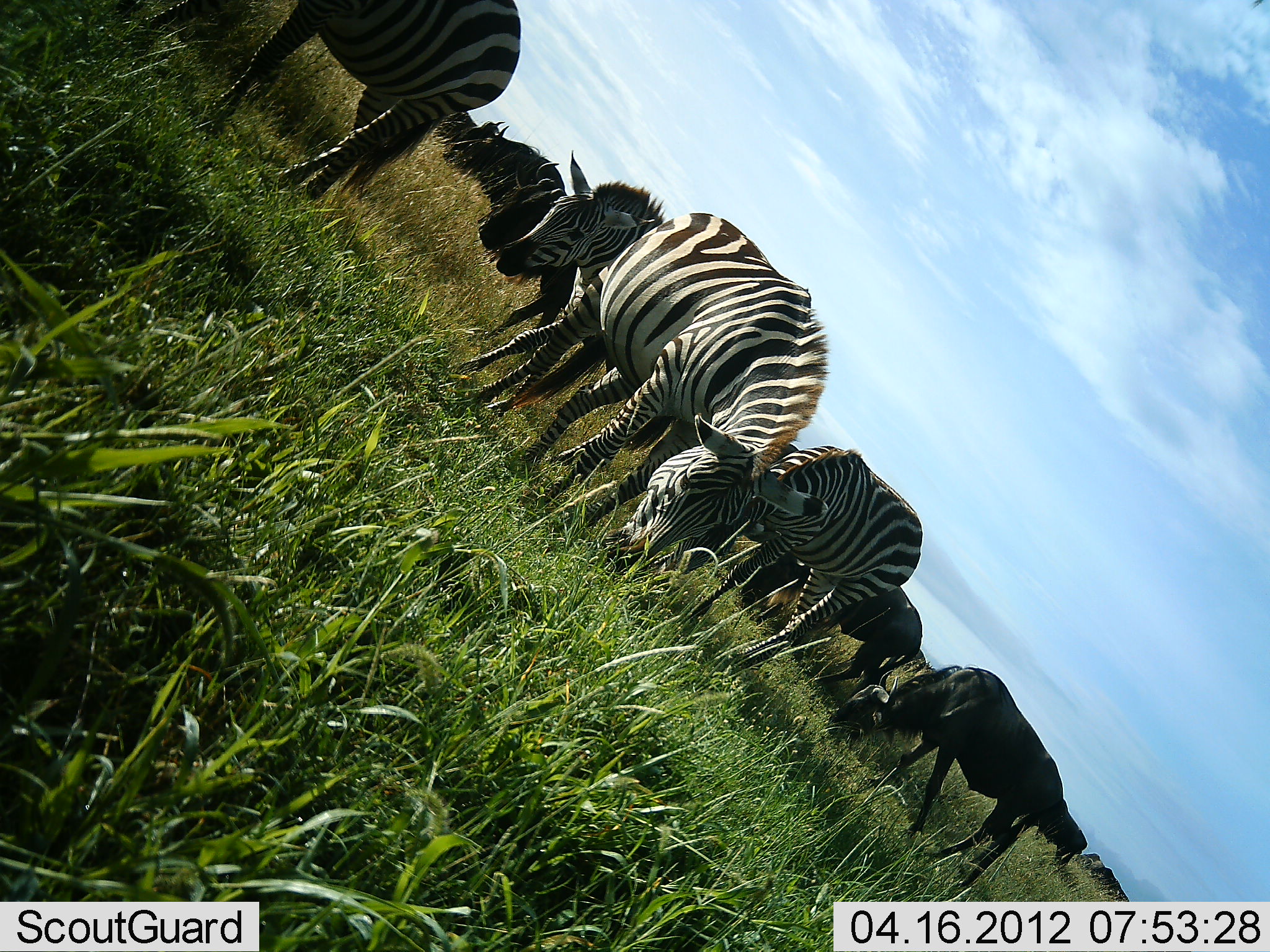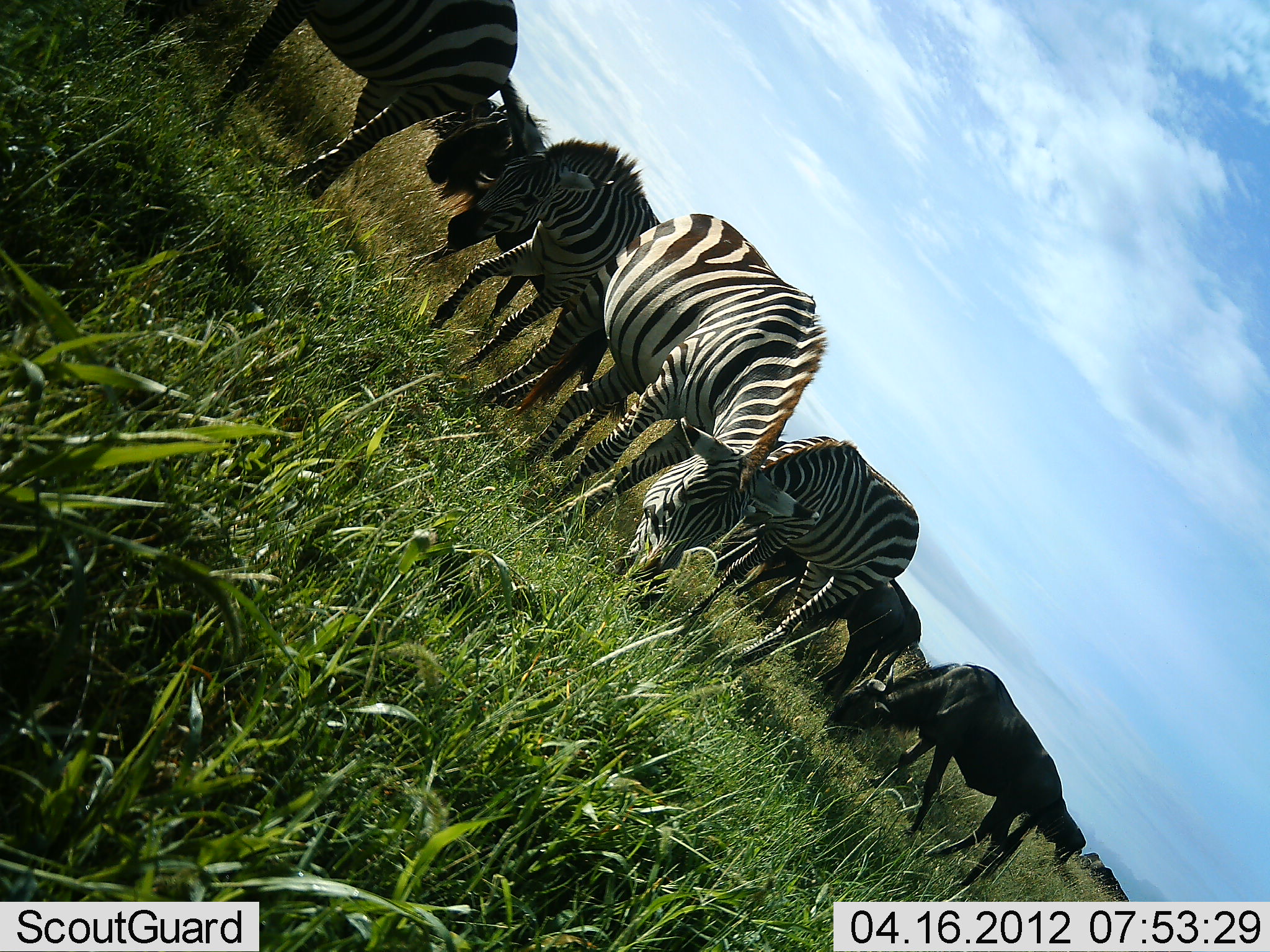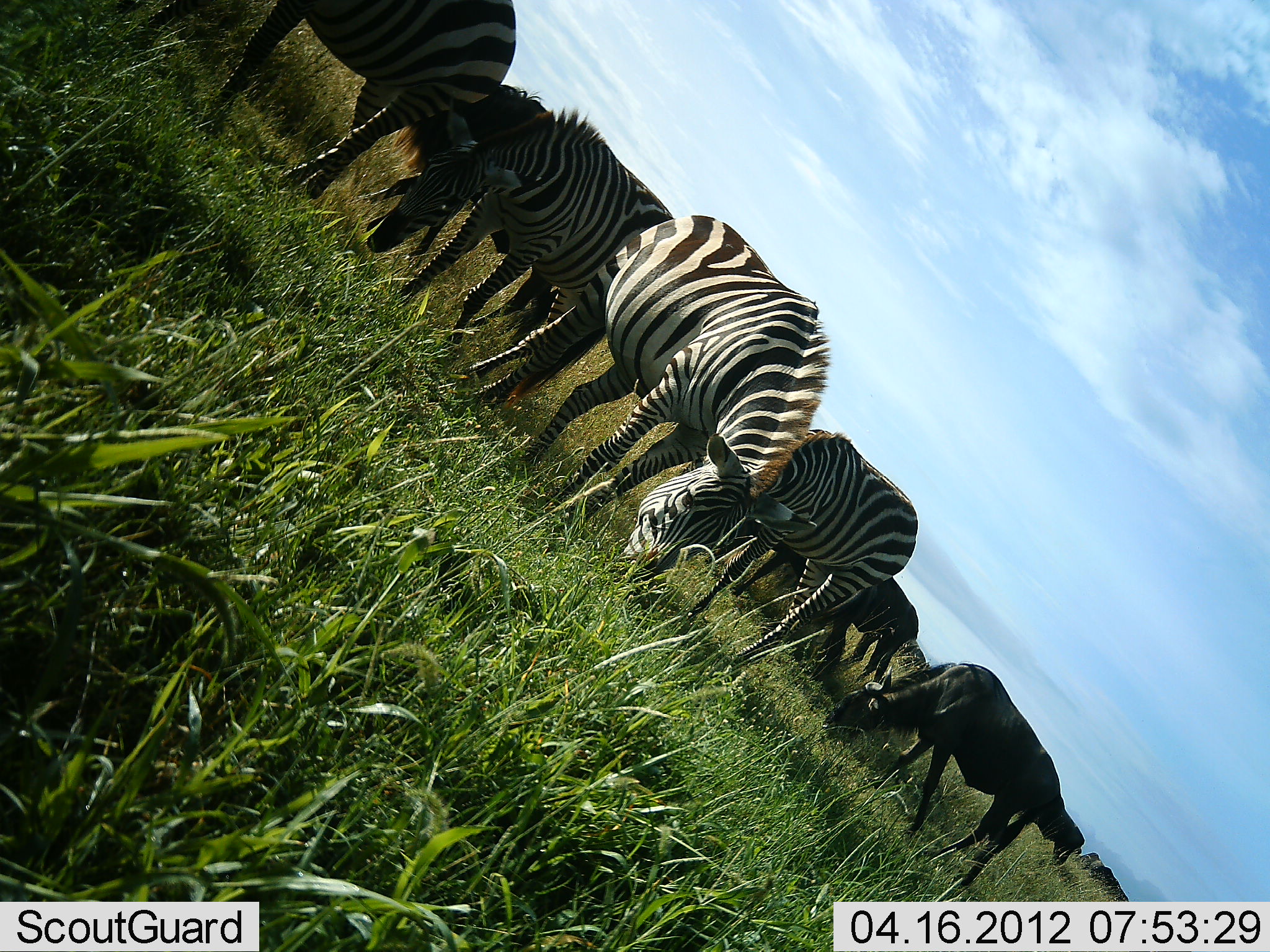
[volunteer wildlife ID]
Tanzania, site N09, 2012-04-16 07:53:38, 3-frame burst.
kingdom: Animalia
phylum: Chordata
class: Mammalia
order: Artiodactyla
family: Bovidae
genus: Connochaetes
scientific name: Connochaetes taurinus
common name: blue wildebeest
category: wildebeest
Wildebeest (blue wildebeest) (Connochaetes taurinus), count 3. Behavior (volunteer vote fractions): standing 46%, resting 0%, moving 31%, interacting 0%. Young present (vote fraction): 0%. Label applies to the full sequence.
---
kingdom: Animalia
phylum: Chordata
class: Mammalia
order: Perissodactyla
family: Equidae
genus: Equus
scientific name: Equus quagga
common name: plains zebra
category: zebra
Zebra (plains zebra) (Equus quagga), count 4. Behavior (volunteer vote fractions): standing 33%, resting 0%, moving 33%, interacting 0%. Young present (vote fraction): 0%. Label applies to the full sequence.